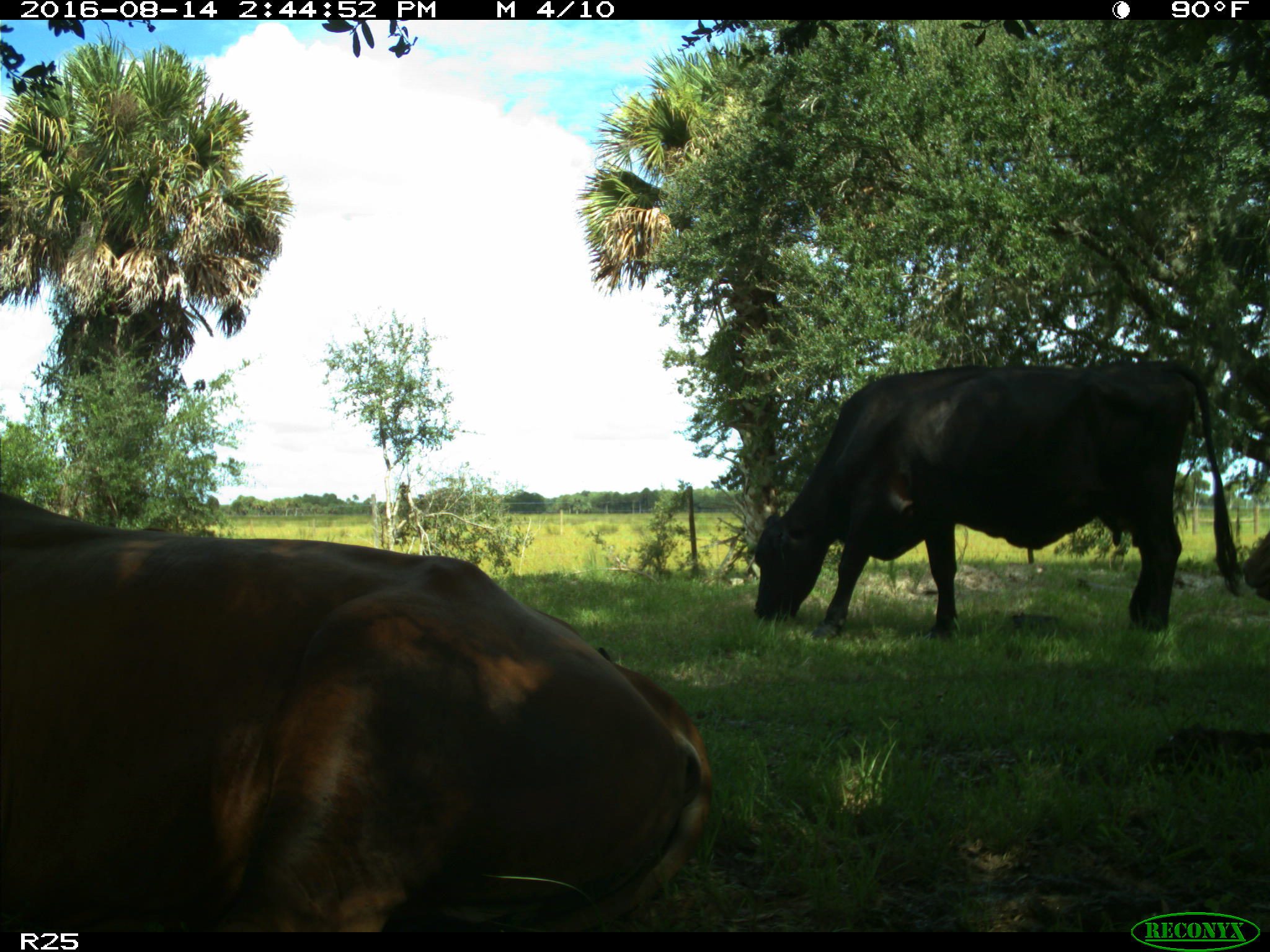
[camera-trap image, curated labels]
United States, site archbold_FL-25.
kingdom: Animalia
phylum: Chordata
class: Mammalia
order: Artiodactyla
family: Bovidae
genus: Bos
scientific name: Bos taurus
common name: domestic cow